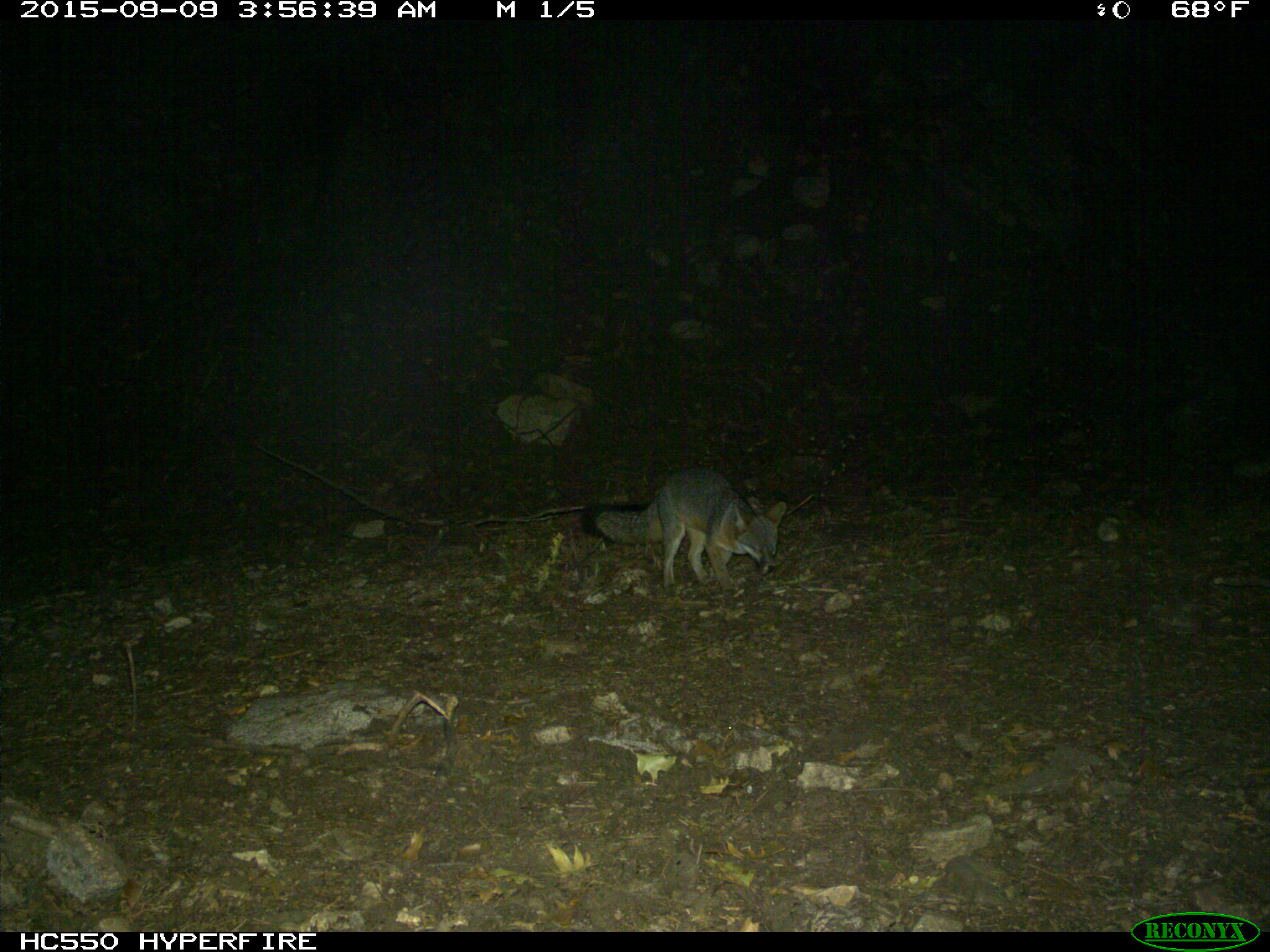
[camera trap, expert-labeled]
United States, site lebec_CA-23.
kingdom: Animalia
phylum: Chordata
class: Mammalia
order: Carnivora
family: Canidae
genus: Urocyon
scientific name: Urocyon cinereoargenteus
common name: gray fox